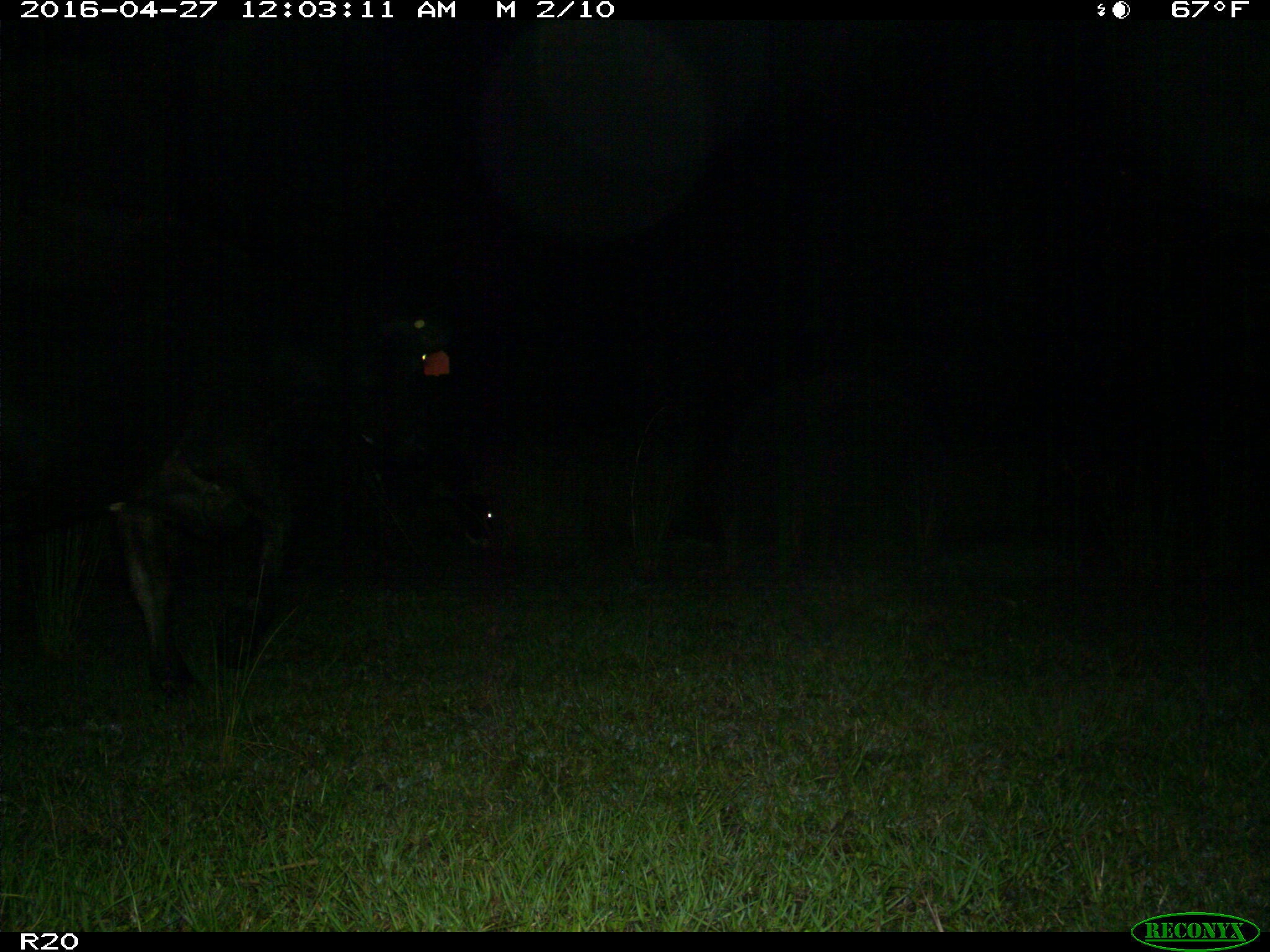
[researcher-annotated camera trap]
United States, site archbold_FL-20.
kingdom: Animalia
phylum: Chordata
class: Mammalia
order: Artiodactyla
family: Bovidae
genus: Bos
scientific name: Bos taurus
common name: domestic cow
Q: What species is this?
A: Bos taurus (domestic cow).